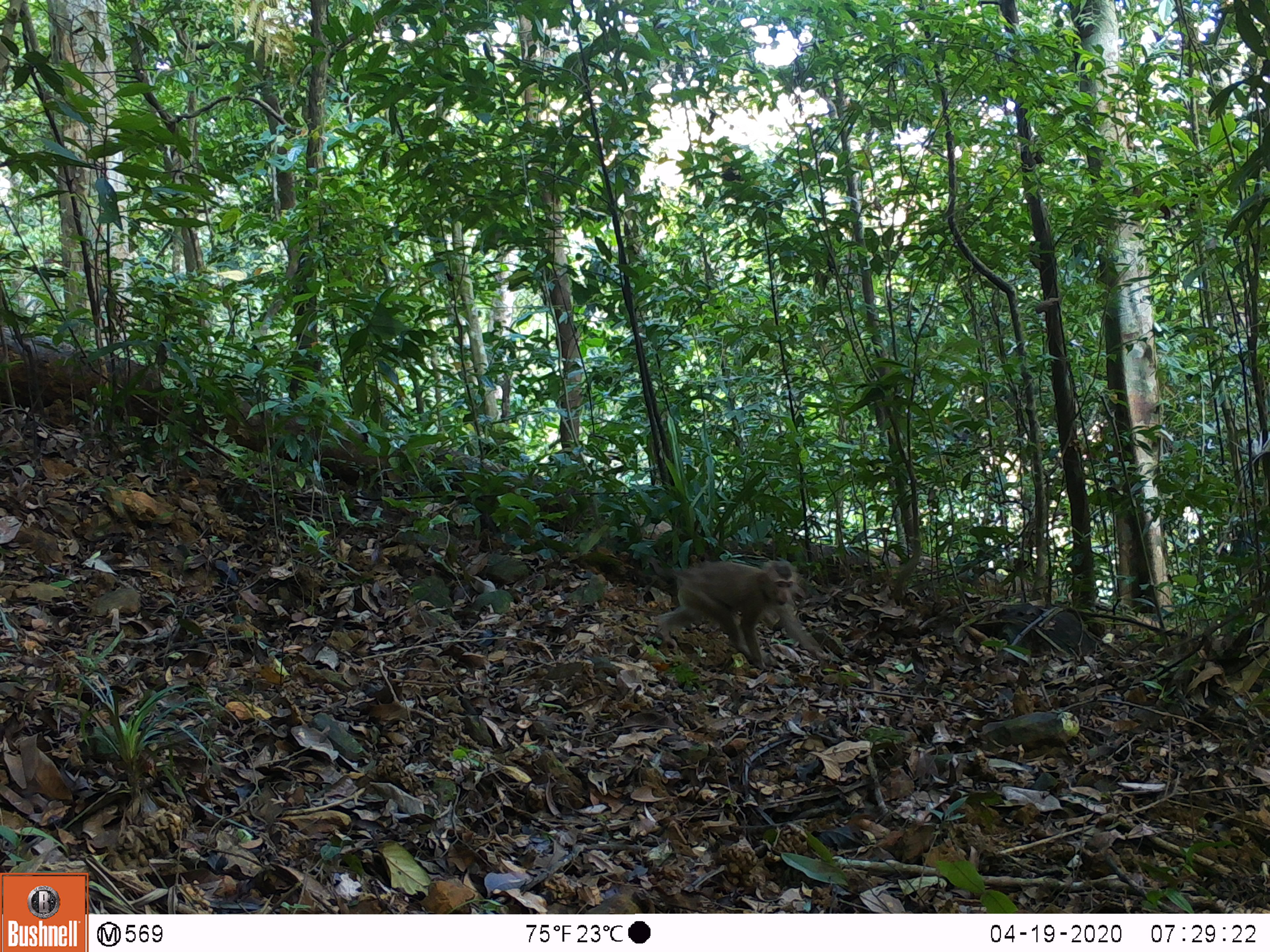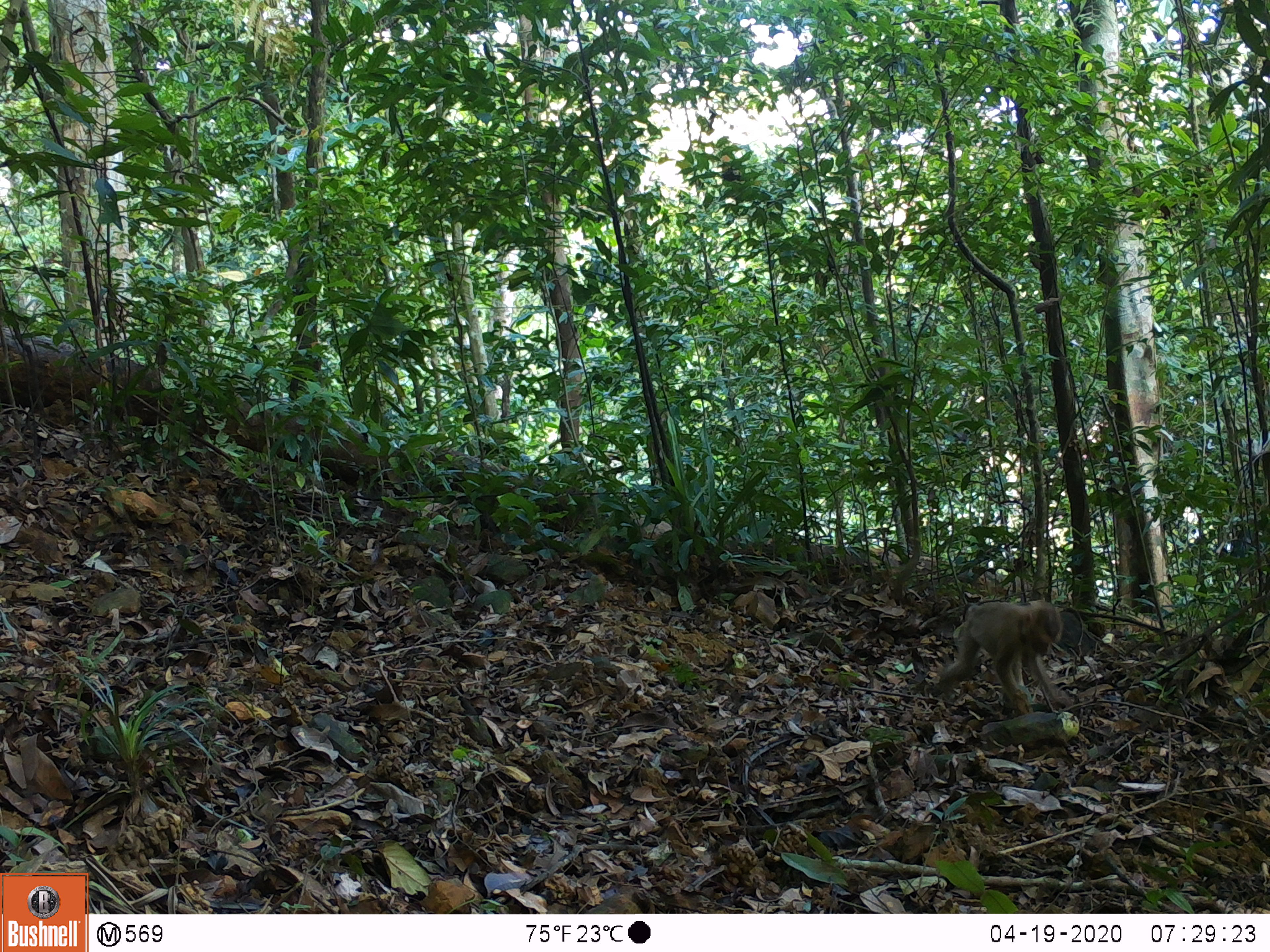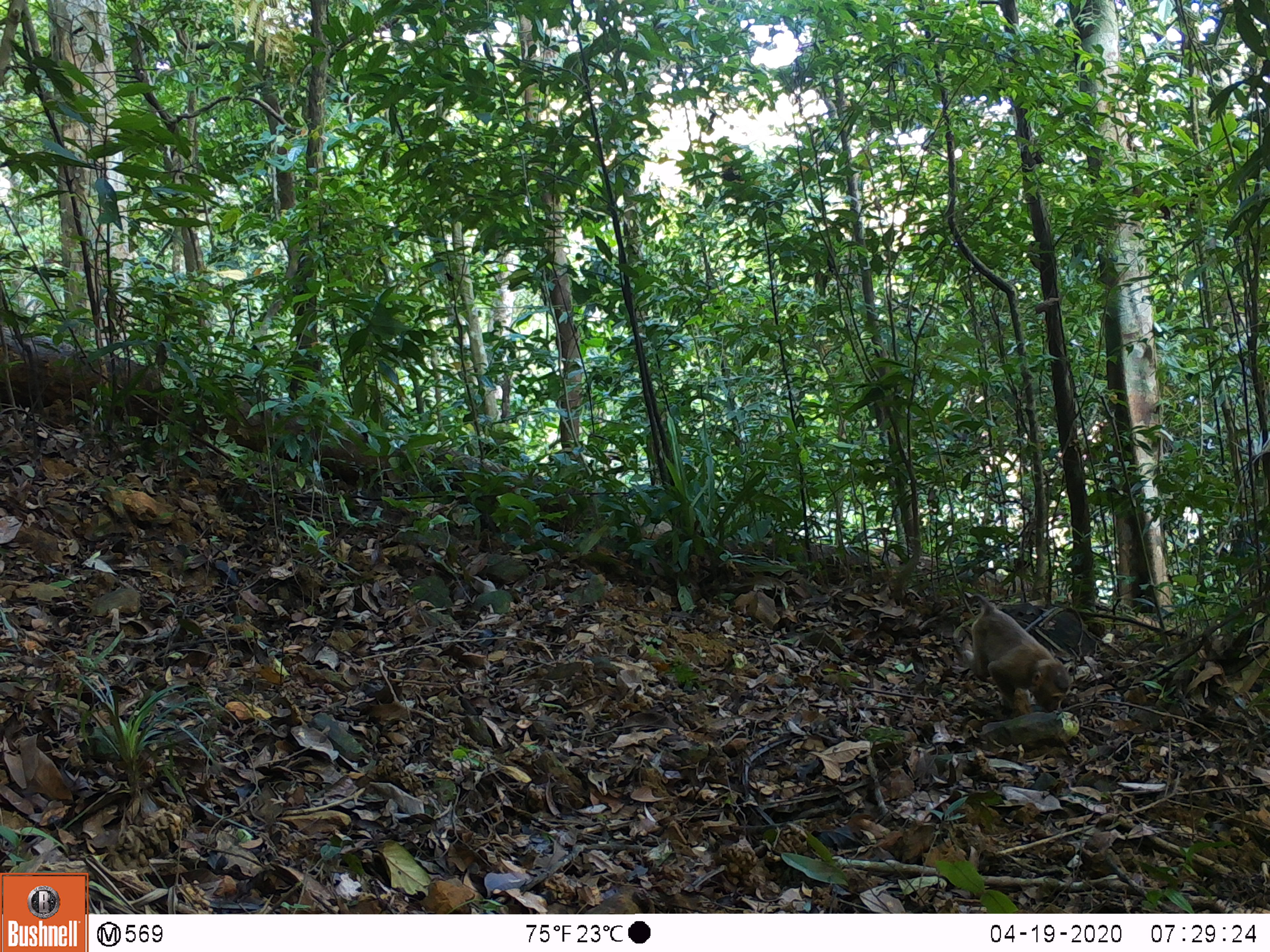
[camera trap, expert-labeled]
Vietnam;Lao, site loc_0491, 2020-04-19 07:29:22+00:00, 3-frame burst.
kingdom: Animalia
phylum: Chordata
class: Mammalia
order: Primates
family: Cercopithecidae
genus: Macaca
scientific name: Macaca nemestrina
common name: pig-tailed macaque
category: pig tailed macaque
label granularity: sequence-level